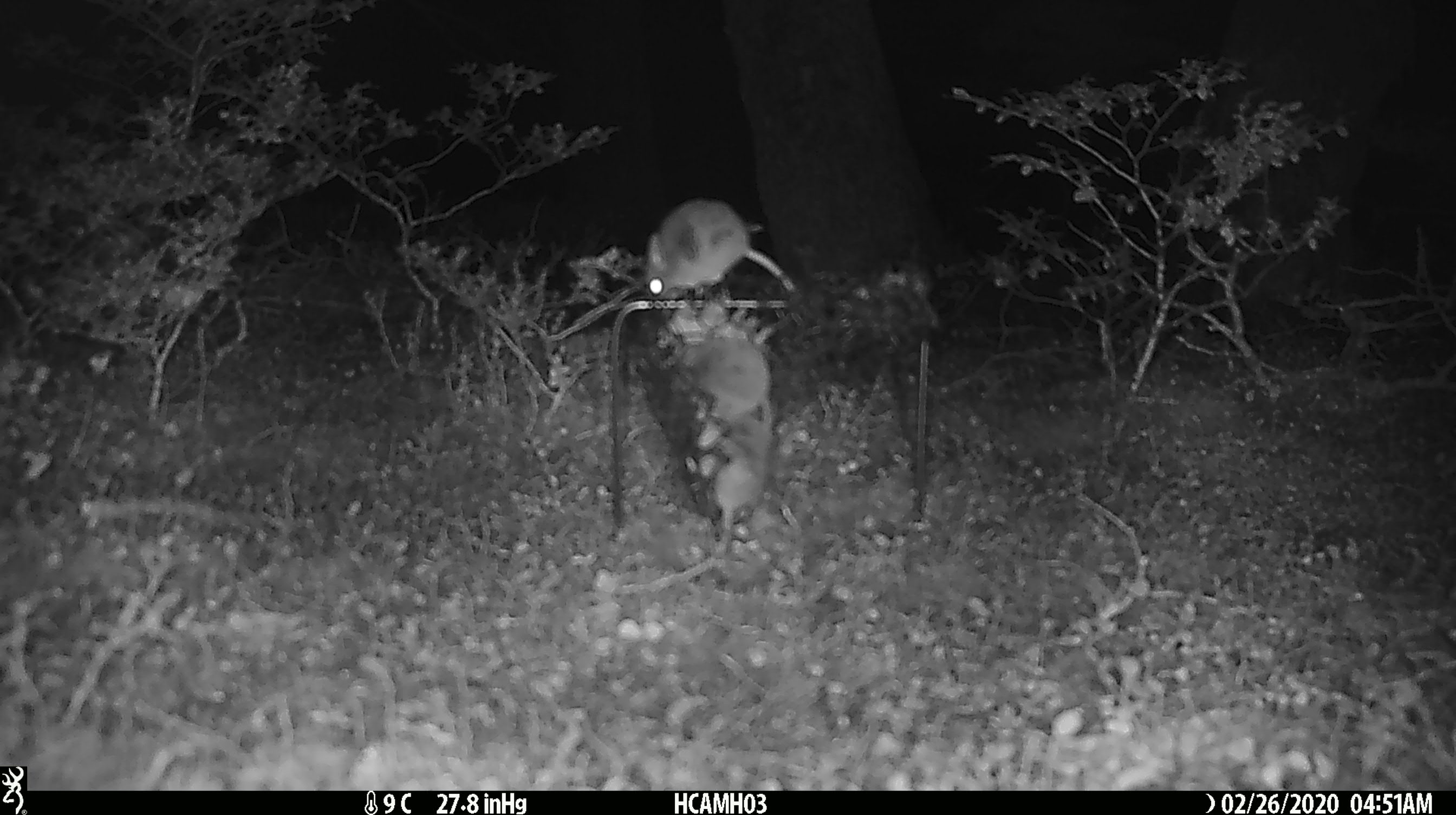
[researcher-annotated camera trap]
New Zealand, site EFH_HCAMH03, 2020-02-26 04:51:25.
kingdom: Animalia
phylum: Chordata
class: Mammalia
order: Rodentia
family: Muridae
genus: Mus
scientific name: Mus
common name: mouse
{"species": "mouse (Mus)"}